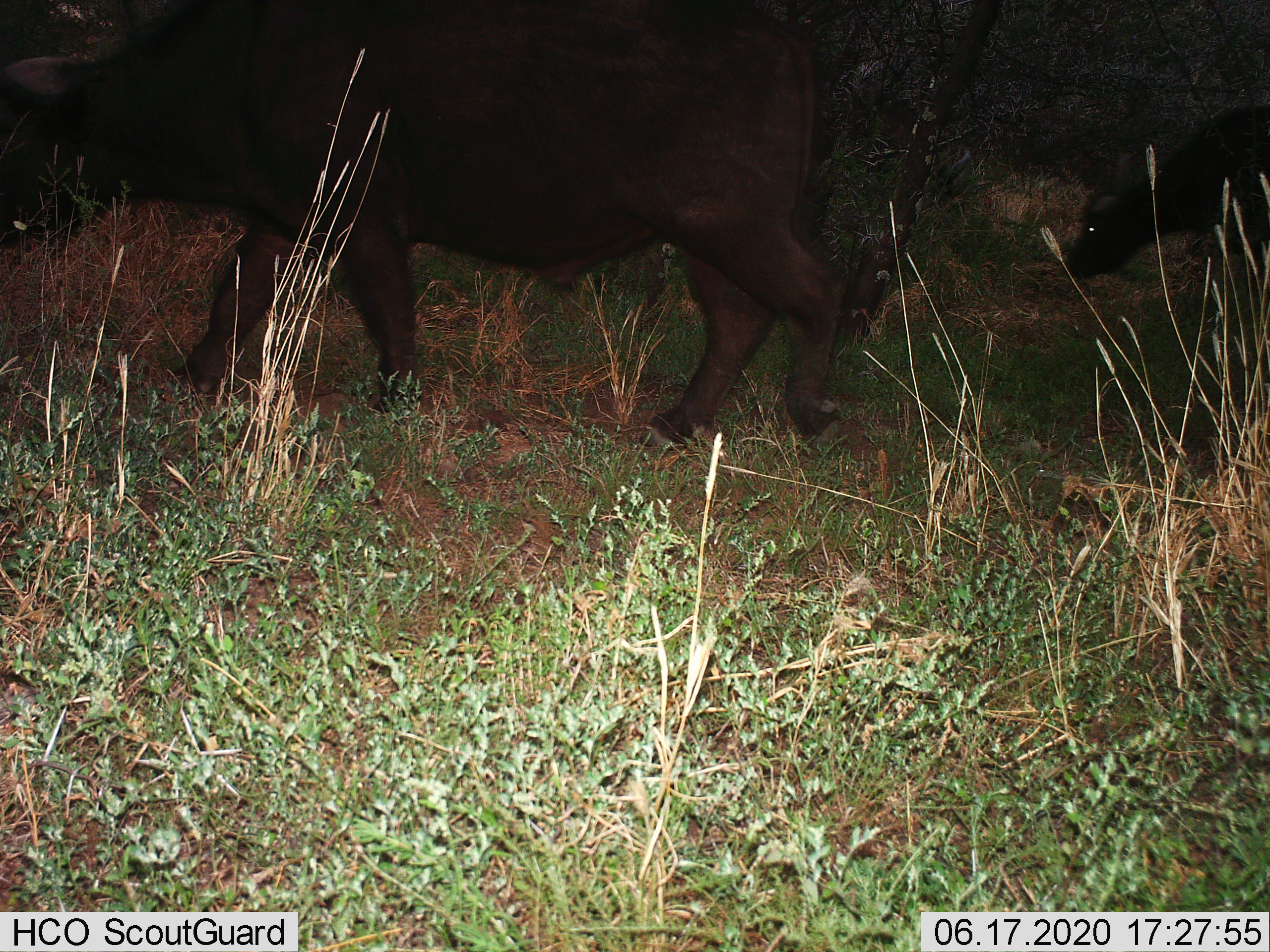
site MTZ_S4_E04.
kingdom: Animalia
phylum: Chordata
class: Mammalia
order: Artiodactyla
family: Bovidae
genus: Syncerus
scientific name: Syncerus caffer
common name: african buffalo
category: buffalo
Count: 2.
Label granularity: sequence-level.